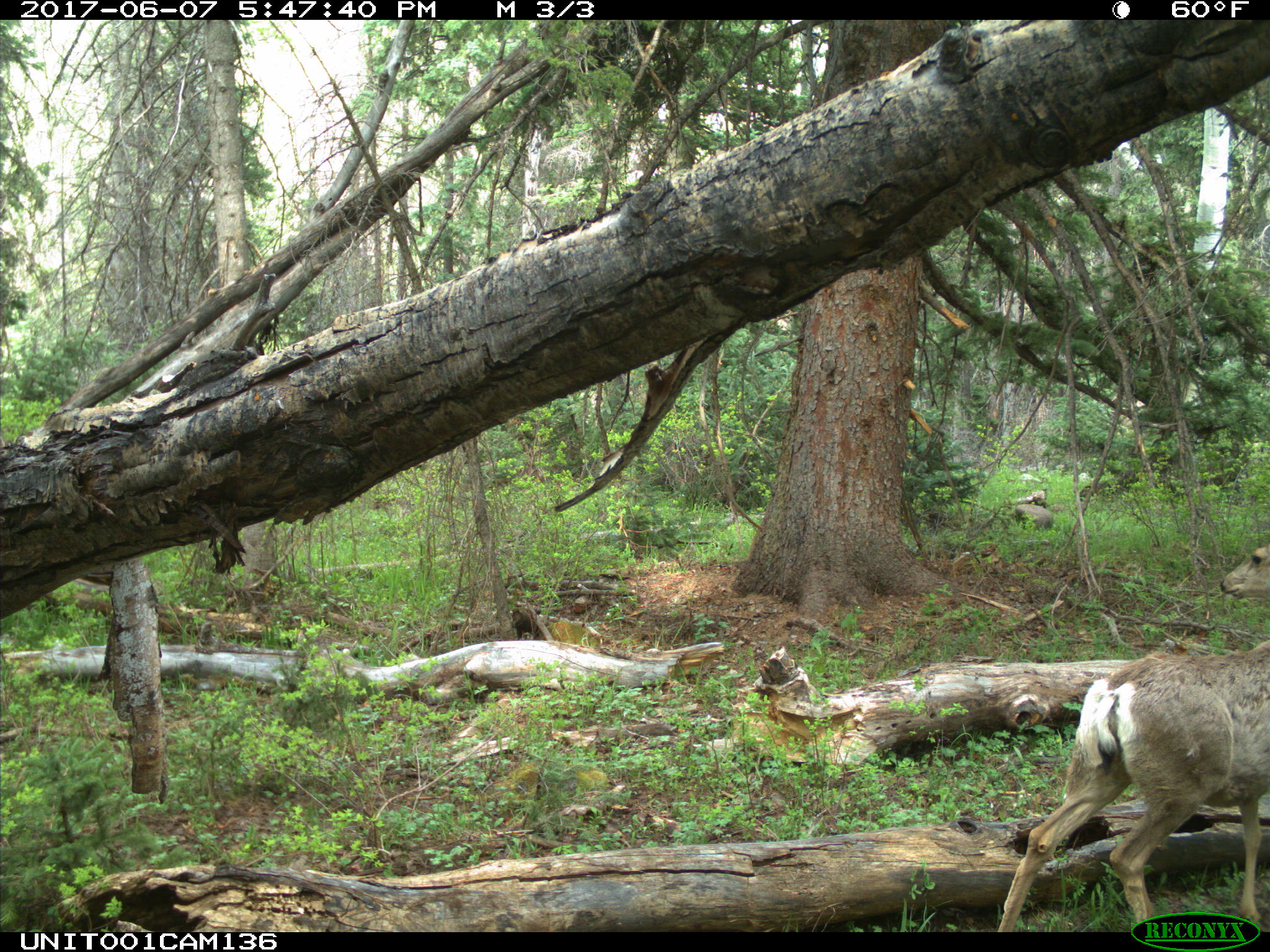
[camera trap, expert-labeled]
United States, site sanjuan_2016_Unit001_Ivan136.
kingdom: Animalia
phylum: Chordata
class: Mammalia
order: Artiodactyla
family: Cervidae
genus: Odocoileus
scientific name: Odocoileus hemionus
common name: mule deer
Odocoileus hemionus (mule deer).